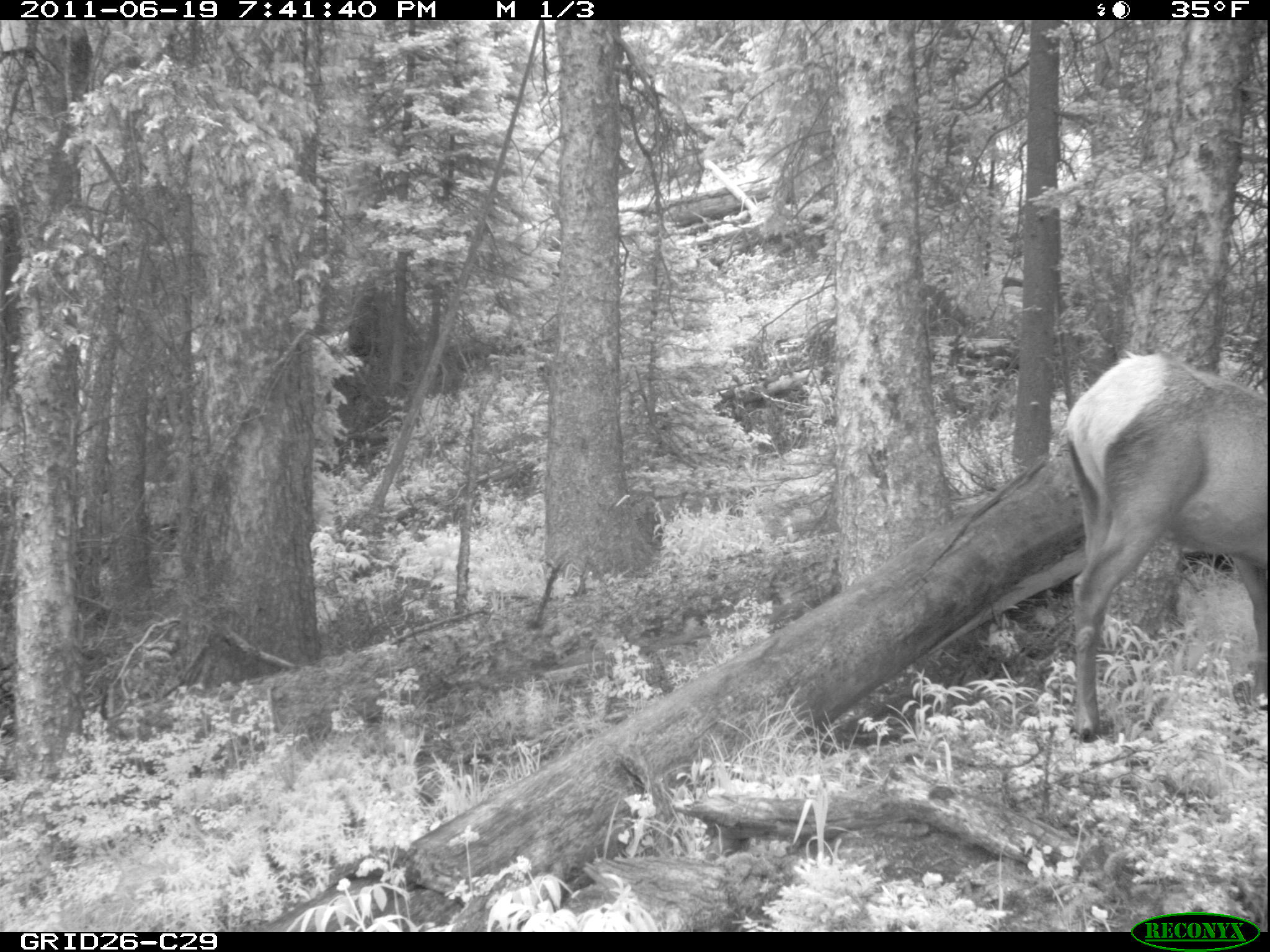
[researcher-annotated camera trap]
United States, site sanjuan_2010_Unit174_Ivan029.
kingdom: Animalia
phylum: Chordata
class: Mammalia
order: Artiodactyla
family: Cervidae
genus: Cervus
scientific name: Cervus elaphus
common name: red deer